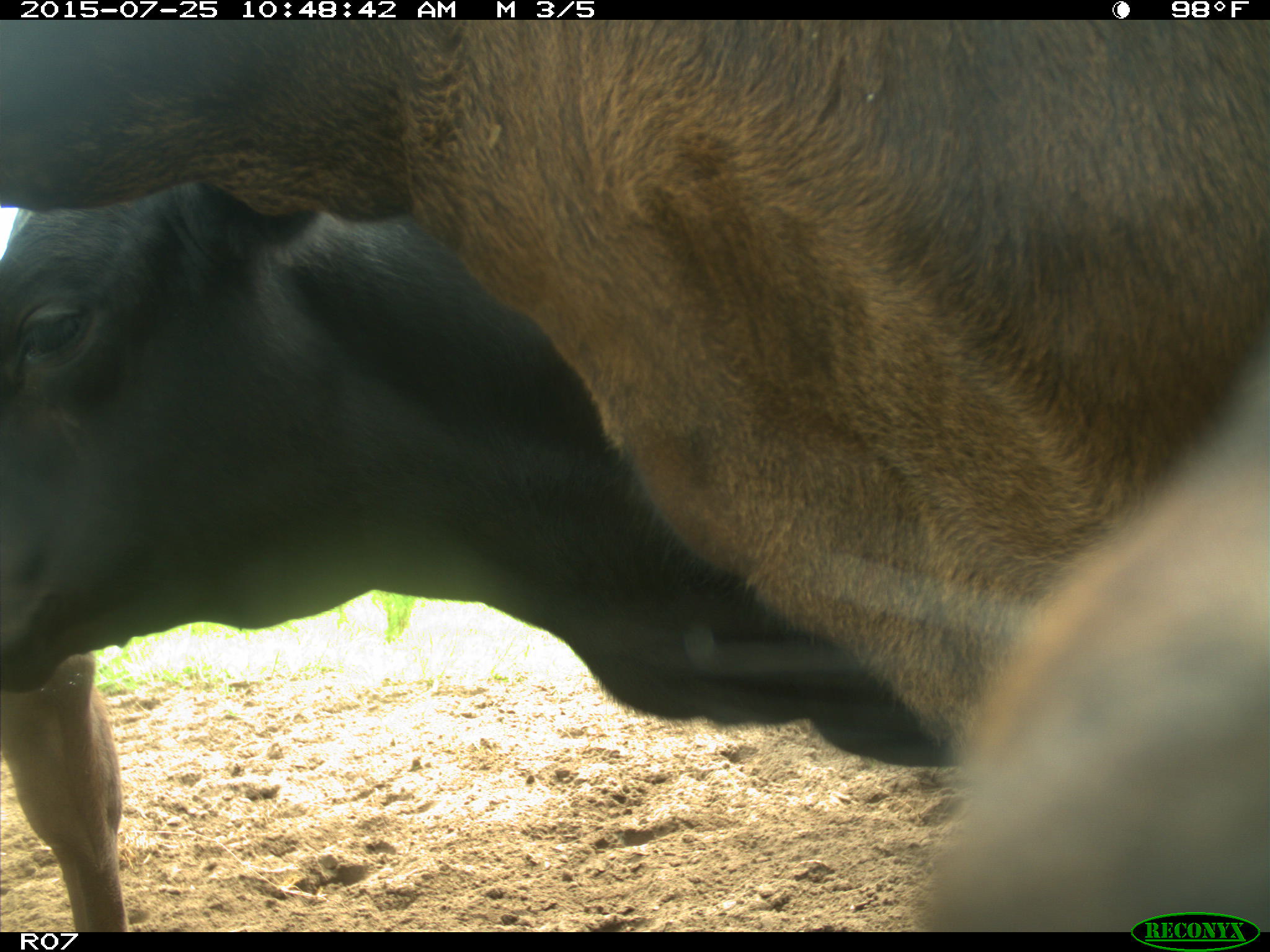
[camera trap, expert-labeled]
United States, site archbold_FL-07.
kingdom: Animalia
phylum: Chordata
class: Mammalia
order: Artiodactyla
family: Bovidae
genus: Bos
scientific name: Bos taurus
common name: domestic cow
Bos taurus (domestic cow).